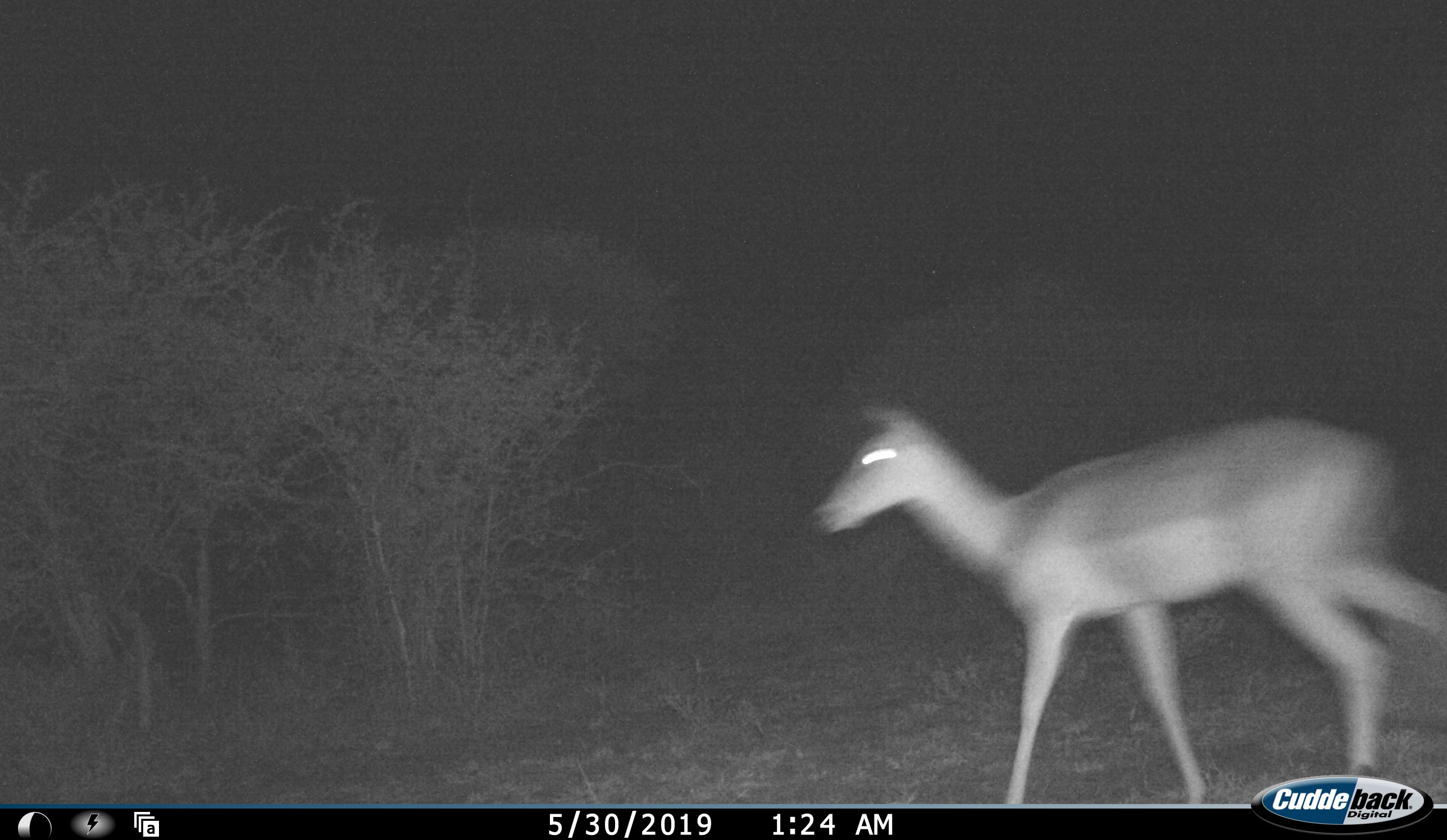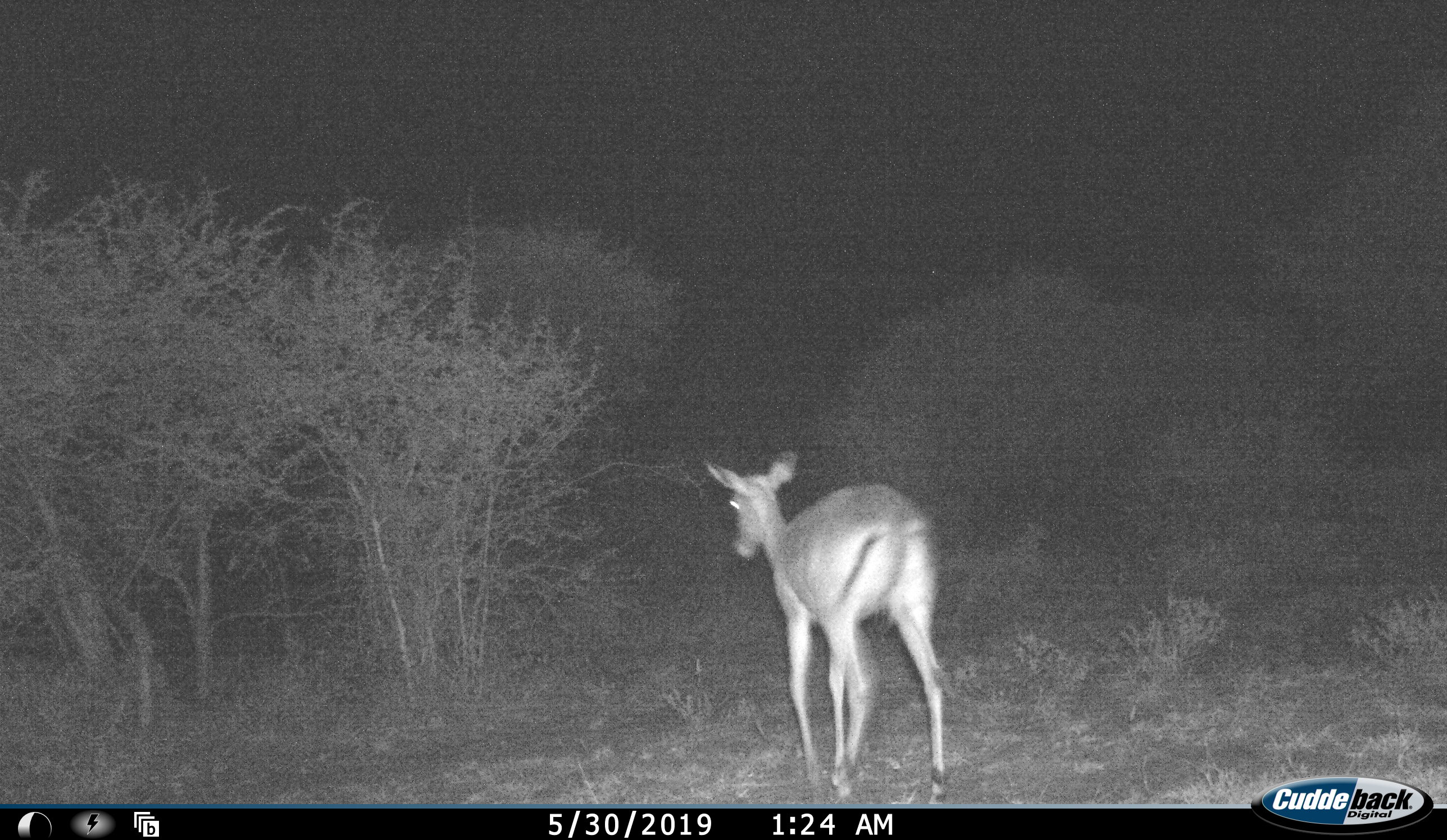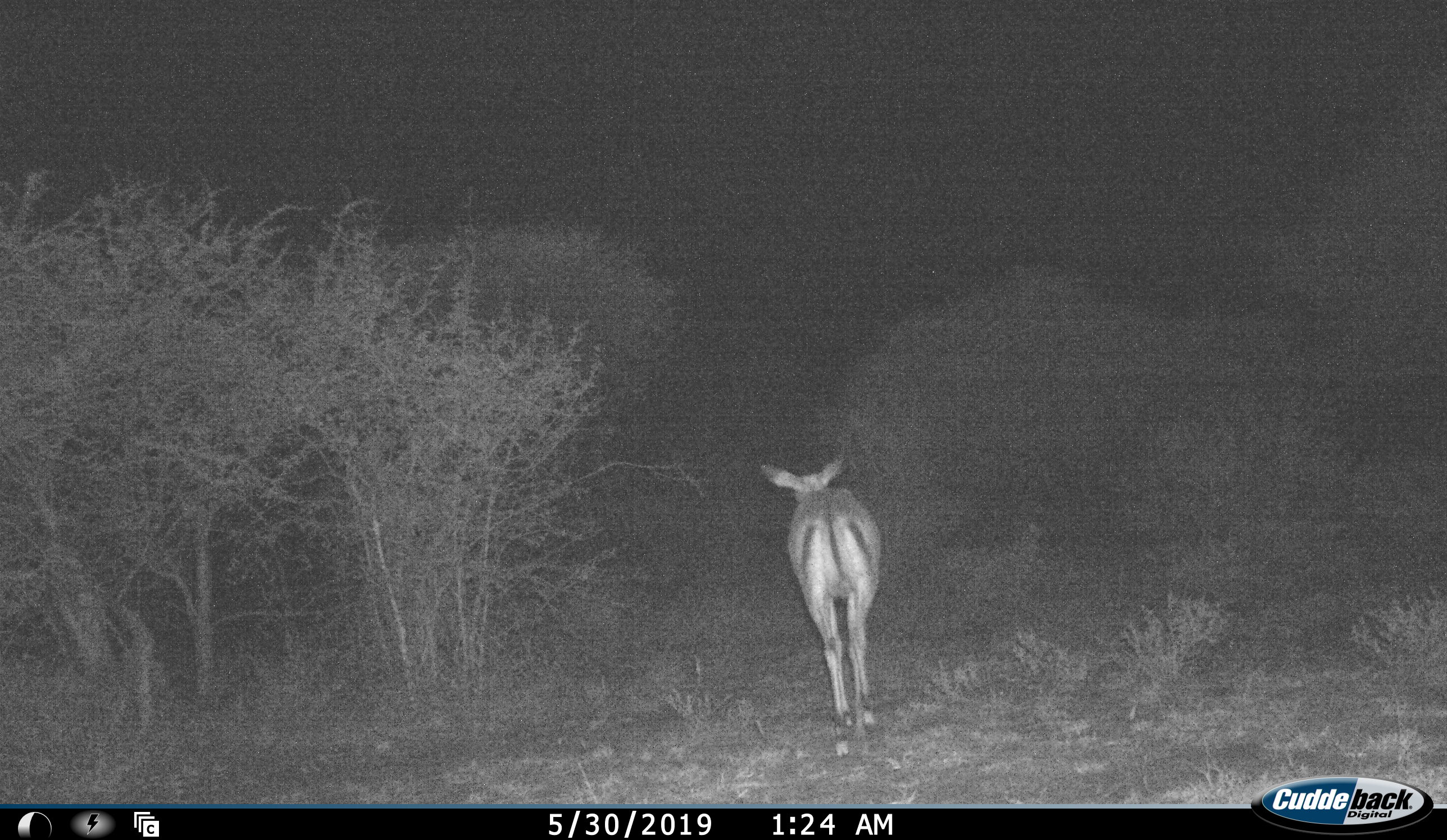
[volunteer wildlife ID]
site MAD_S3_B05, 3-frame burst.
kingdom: Animalia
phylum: Chordata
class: Mammalia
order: Artiodactyla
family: Bovidae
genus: Aepyceros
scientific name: Aepyceros melampus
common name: impala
Impala (Aepyceros melampus), count 1. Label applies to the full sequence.